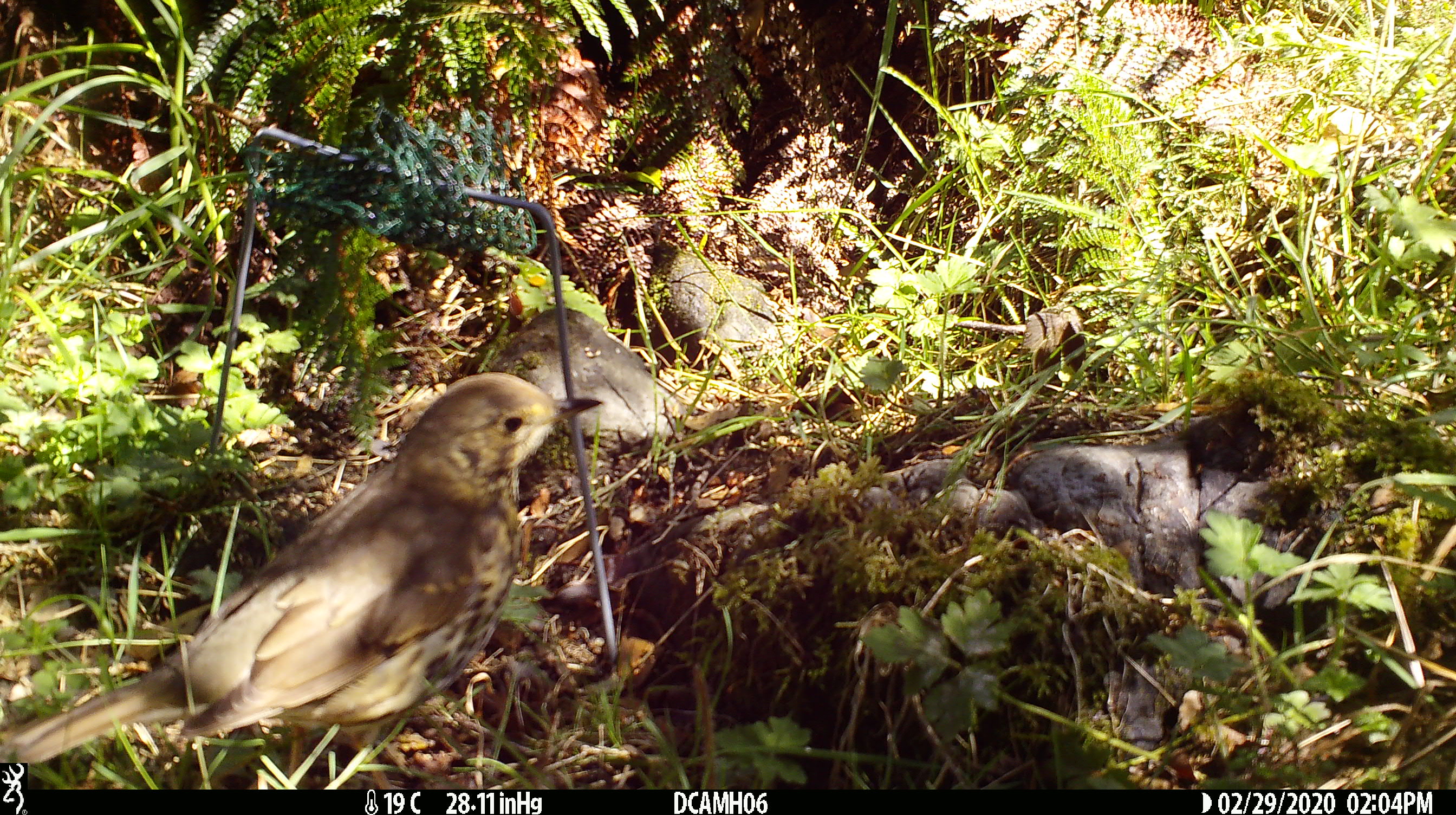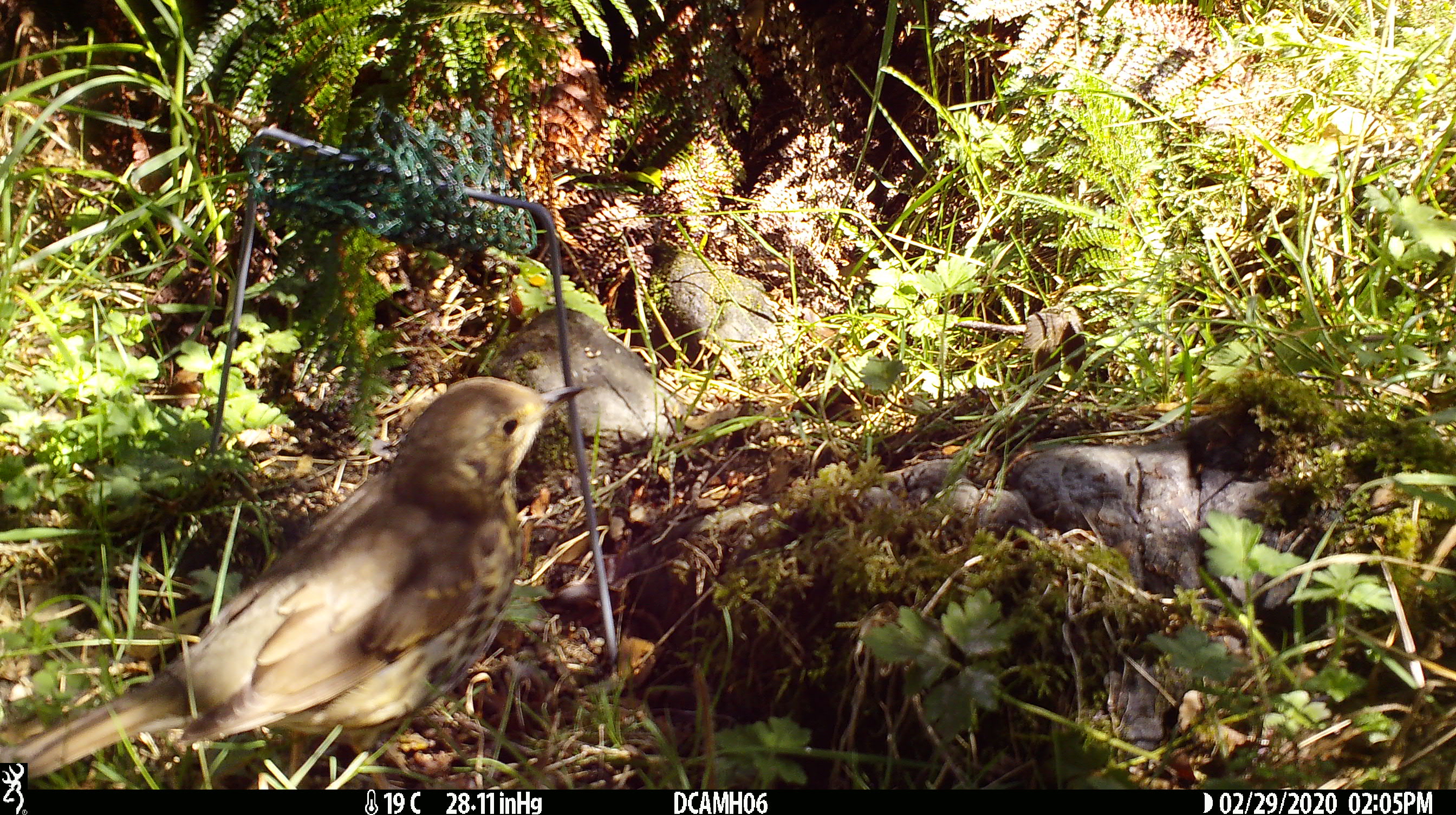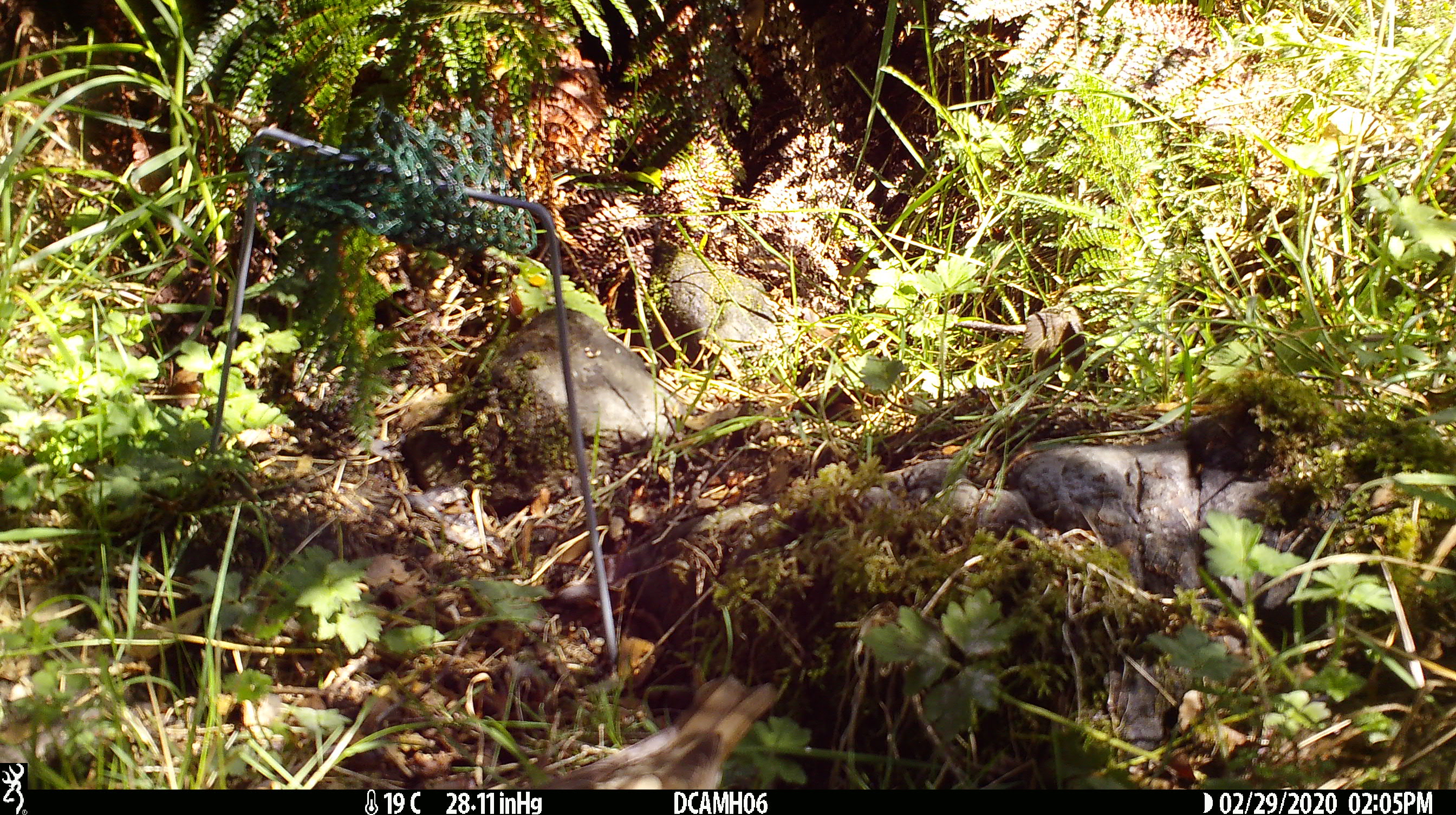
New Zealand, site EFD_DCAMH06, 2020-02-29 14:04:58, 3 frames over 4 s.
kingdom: Animalia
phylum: Chordata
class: Aves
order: Passeriformes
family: Turdidae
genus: Turdus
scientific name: Turdus philomelos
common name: song thrush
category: thrush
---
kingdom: Animalia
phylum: Chordata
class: Mammalia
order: Rodentia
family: Muridae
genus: Mus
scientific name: Mus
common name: mouse